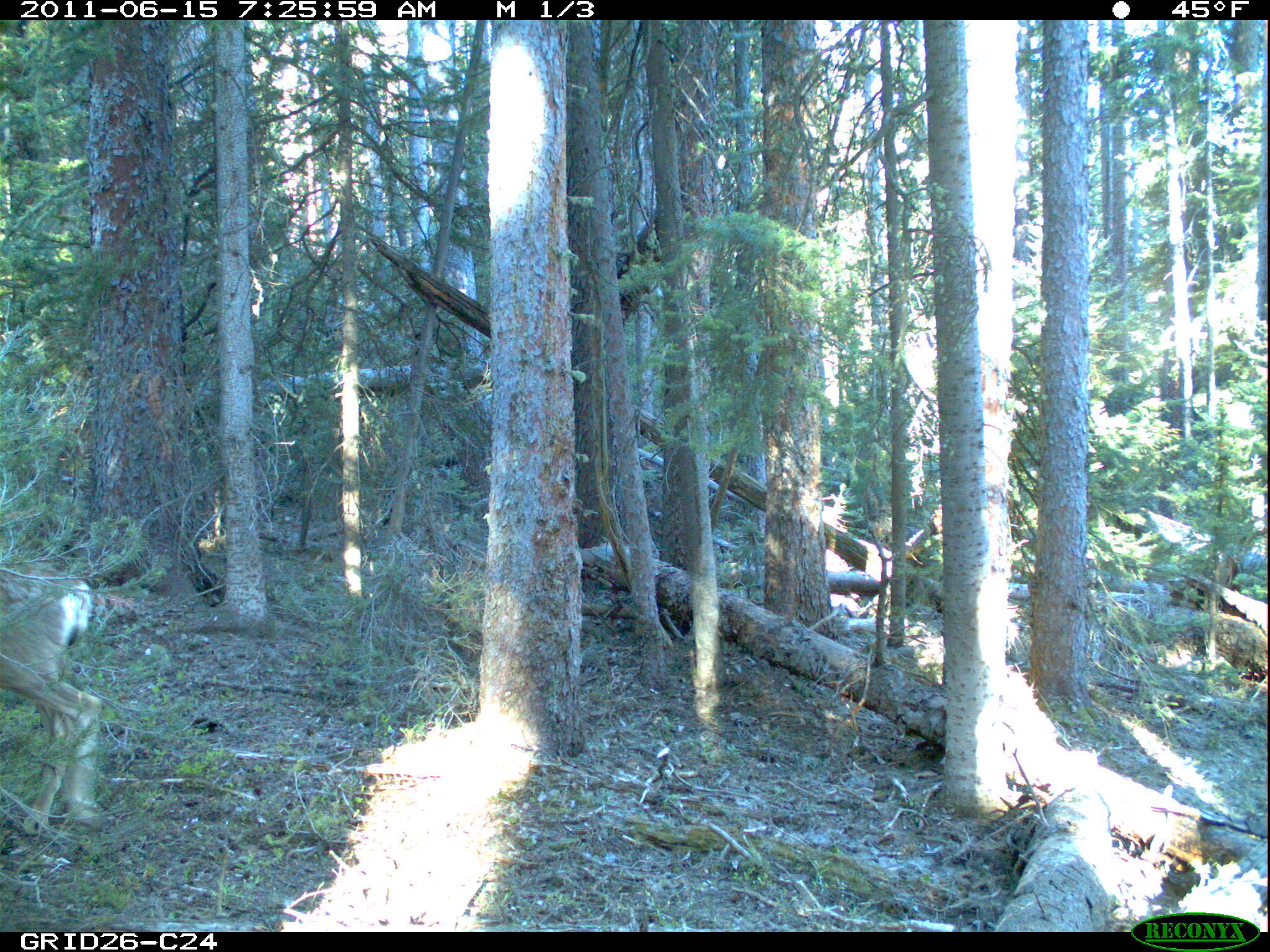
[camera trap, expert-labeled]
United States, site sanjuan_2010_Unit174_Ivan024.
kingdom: Animalia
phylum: Chordata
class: Mammalia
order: Artiodactyla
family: Cervidae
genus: Odocoileus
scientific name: Odocoileus hemionus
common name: mule deer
Odocoileus hemionus (mule deer).